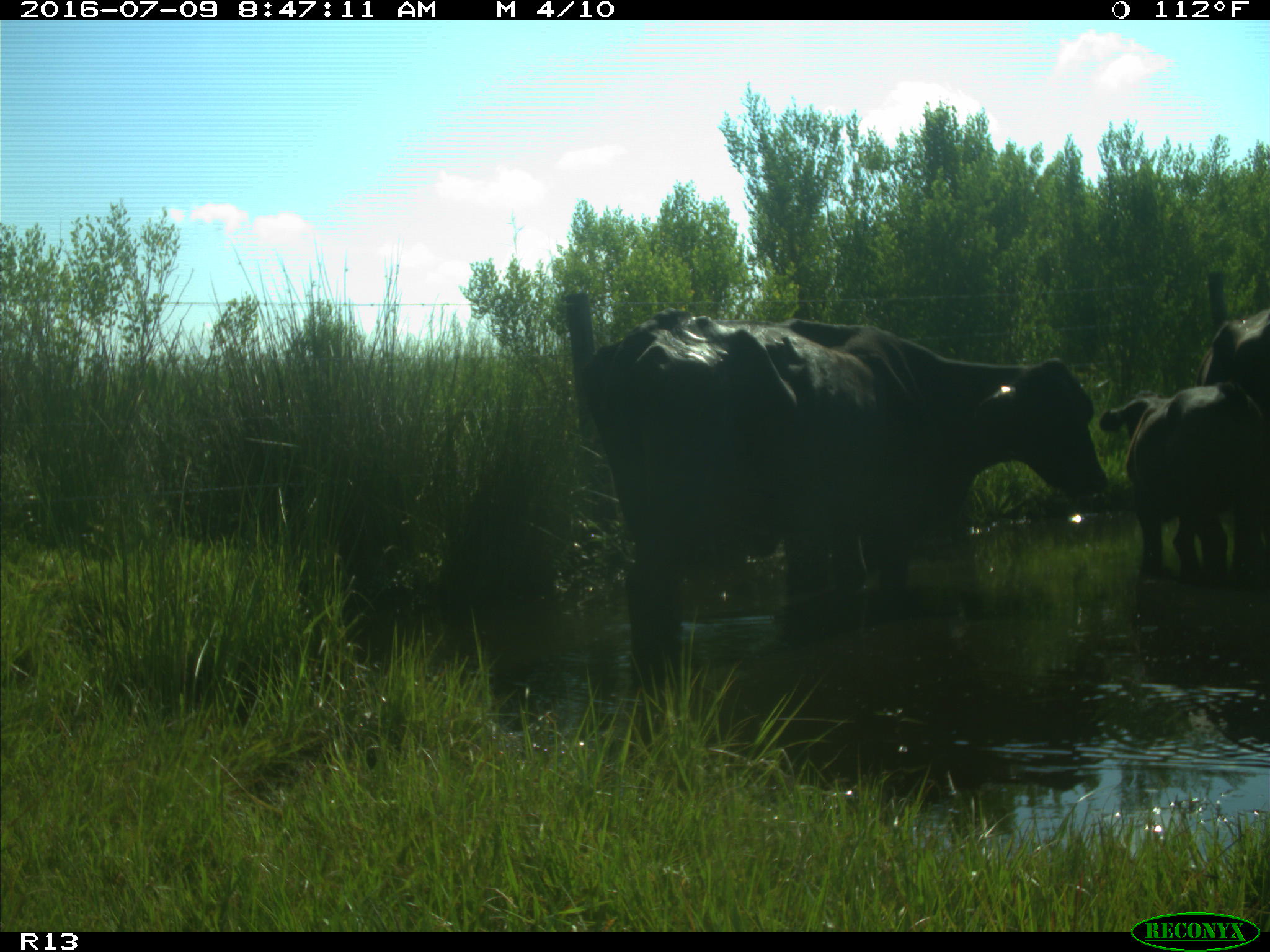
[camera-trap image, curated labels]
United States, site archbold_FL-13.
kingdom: Animalia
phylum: Chordata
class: Mammalia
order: Artiodactyla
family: Bovidae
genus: Bos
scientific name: Bos taurus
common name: domestic cow